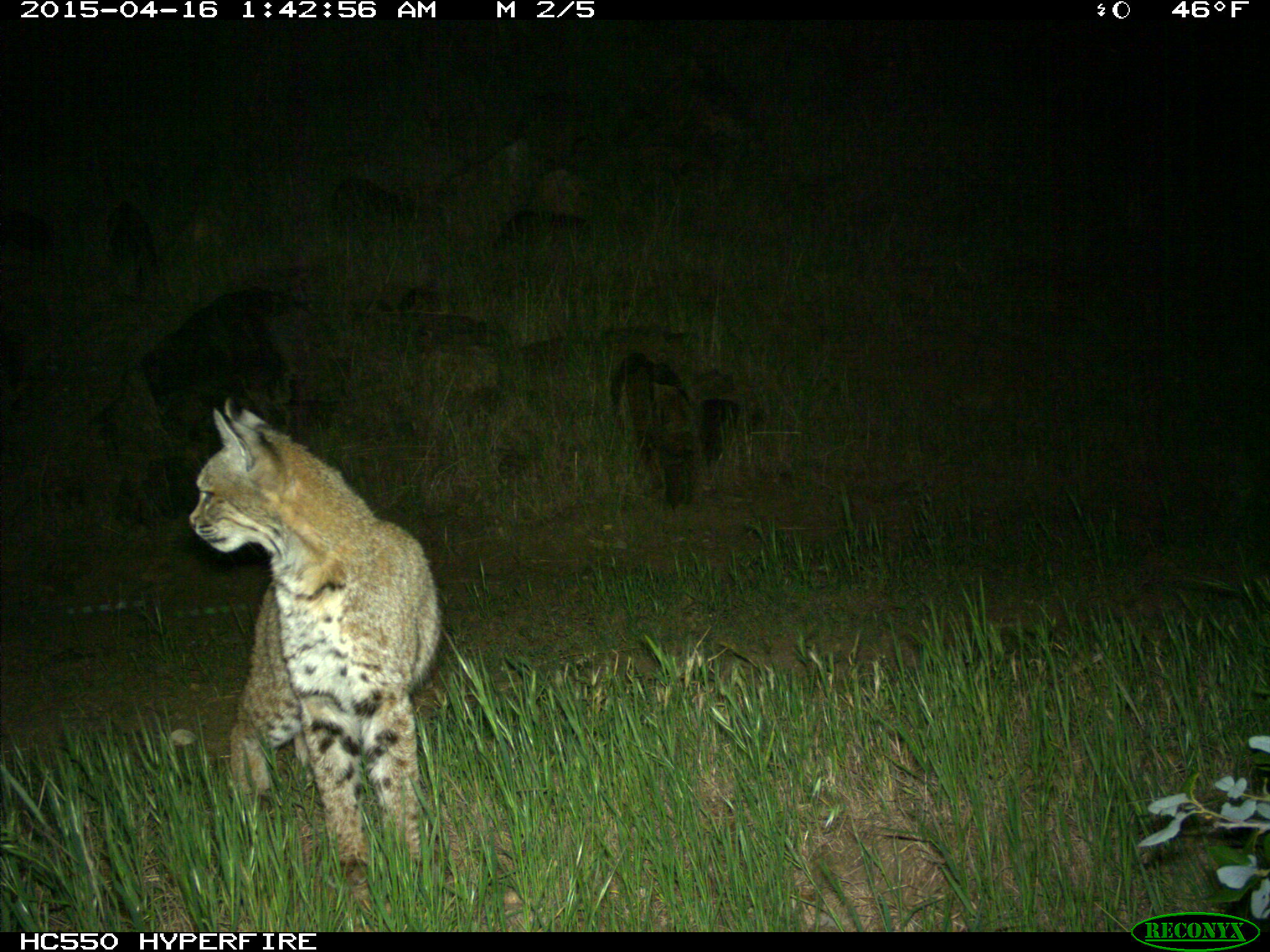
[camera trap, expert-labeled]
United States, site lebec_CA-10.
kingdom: Animalia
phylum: Chordata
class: Mammalia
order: Carnivora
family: Felidae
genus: Lynx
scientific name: Lynx rufus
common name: bobcat